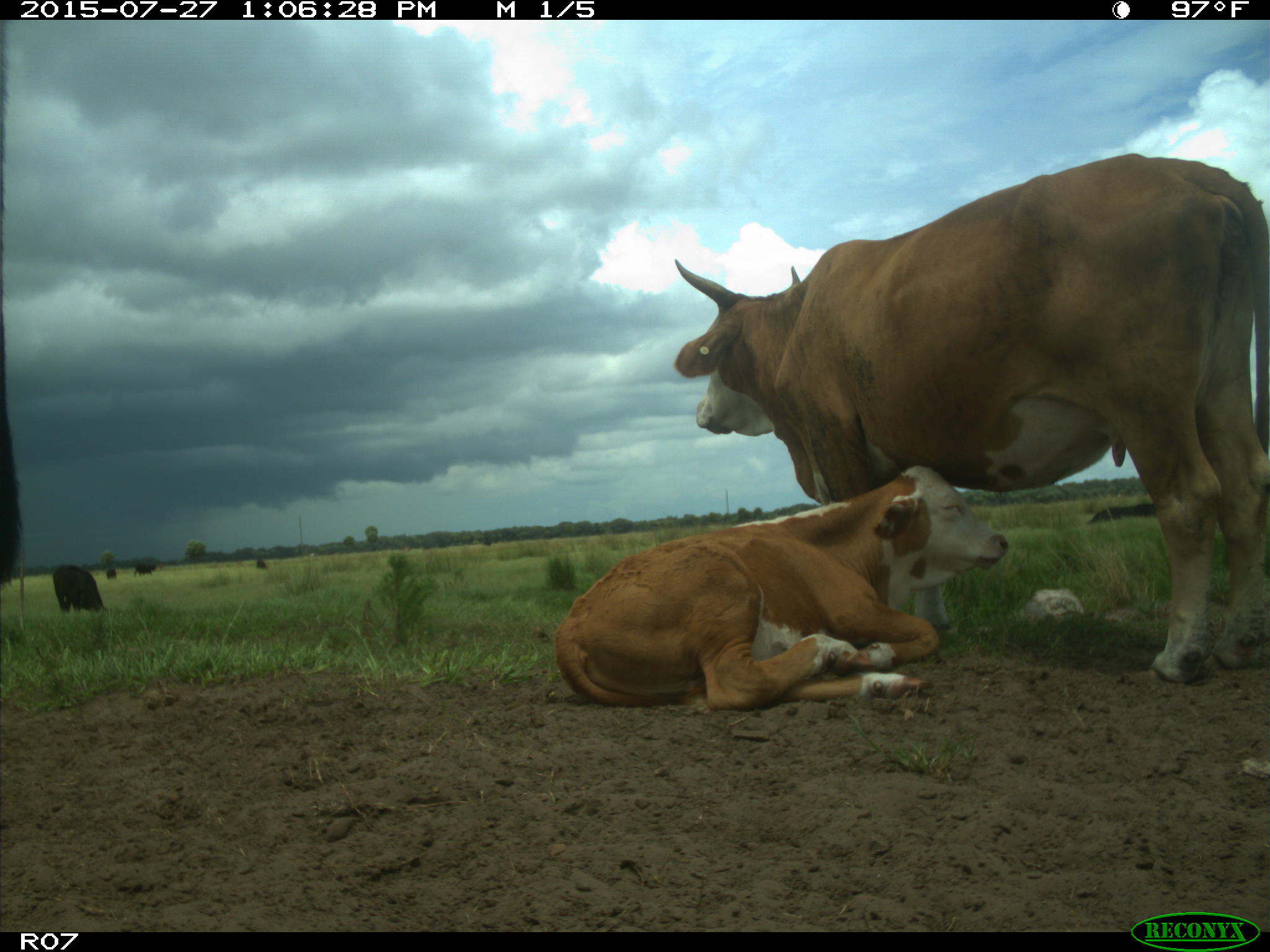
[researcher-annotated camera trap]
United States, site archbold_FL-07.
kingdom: Animalia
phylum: Chordata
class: Mammalia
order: Artiodactyla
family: Bovidae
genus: Bos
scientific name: Bos taurus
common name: domestic cow